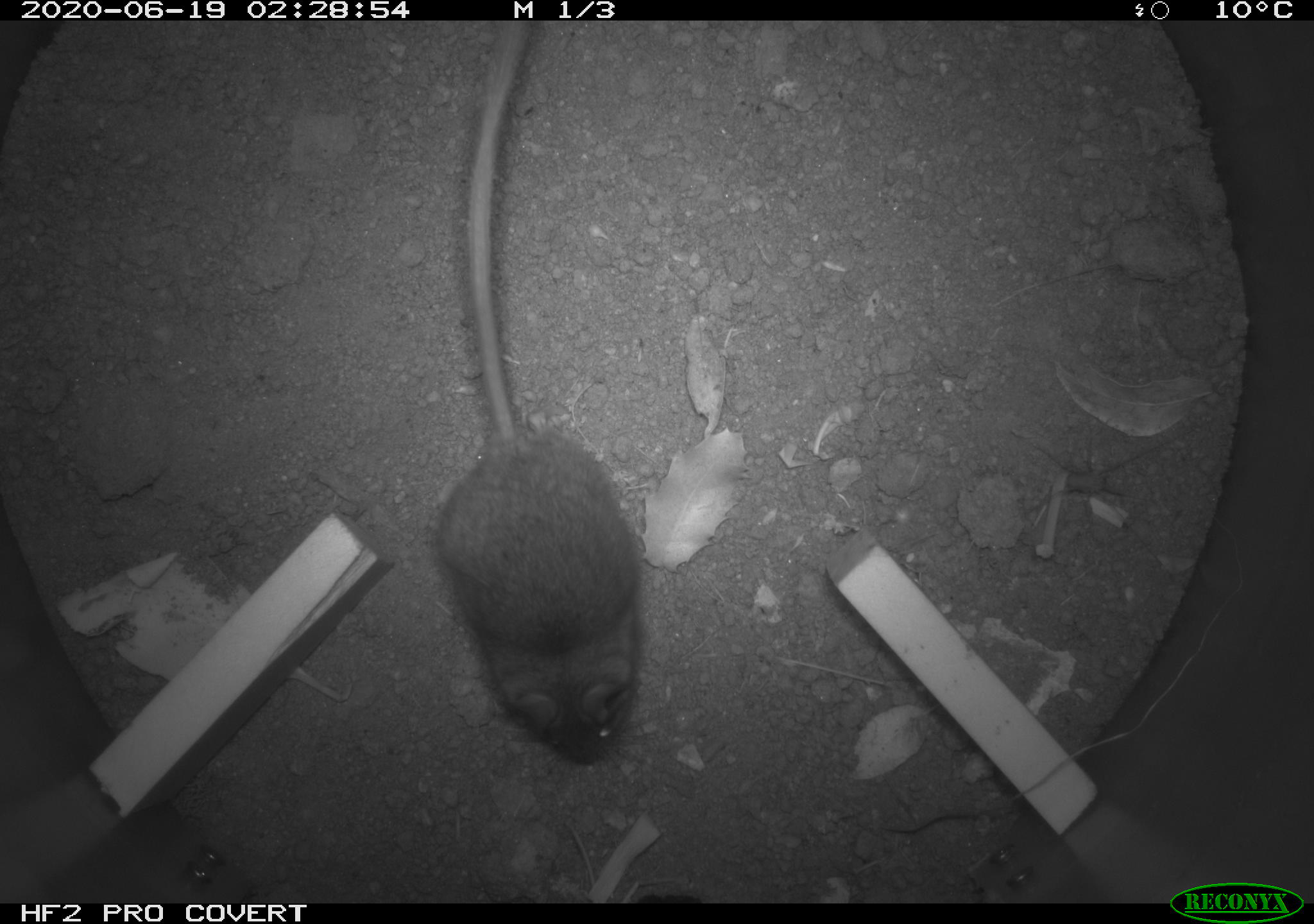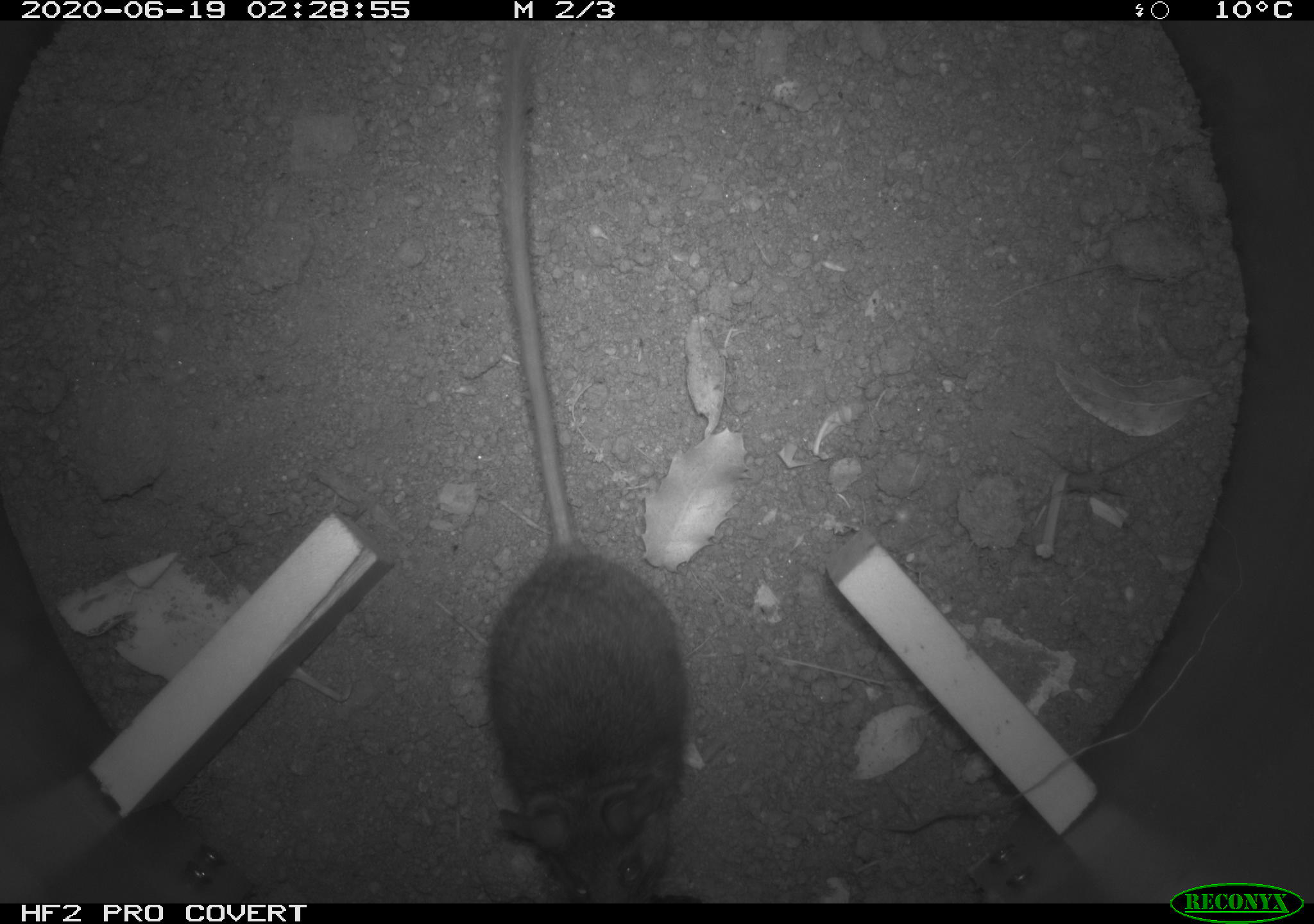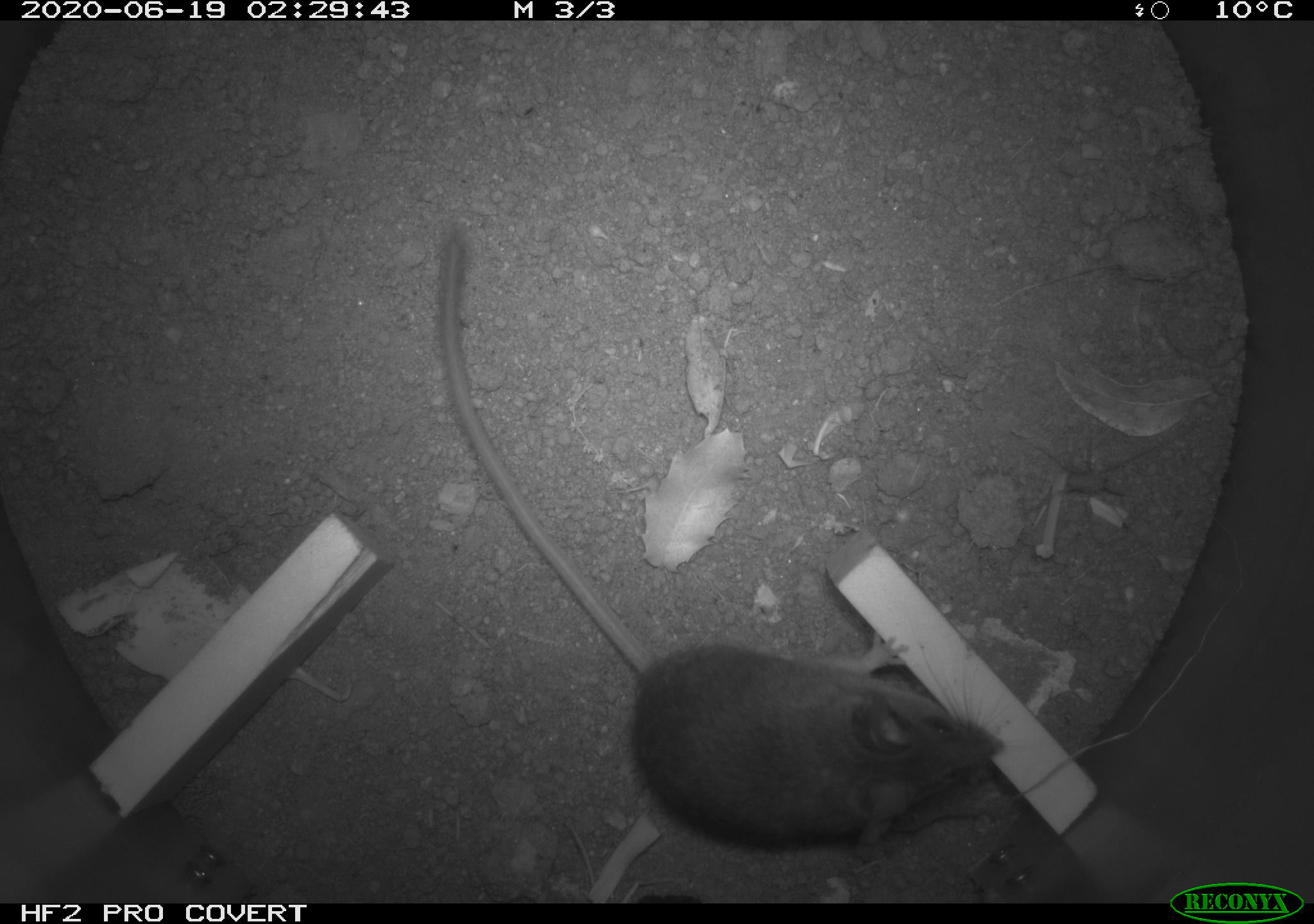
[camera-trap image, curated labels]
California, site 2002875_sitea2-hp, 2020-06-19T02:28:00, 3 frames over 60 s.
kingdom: Animalia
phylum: Chordata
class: Mammalia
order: Rodentia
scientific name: Rodentia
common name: mouse species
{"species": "mouse species (Rodentia)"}